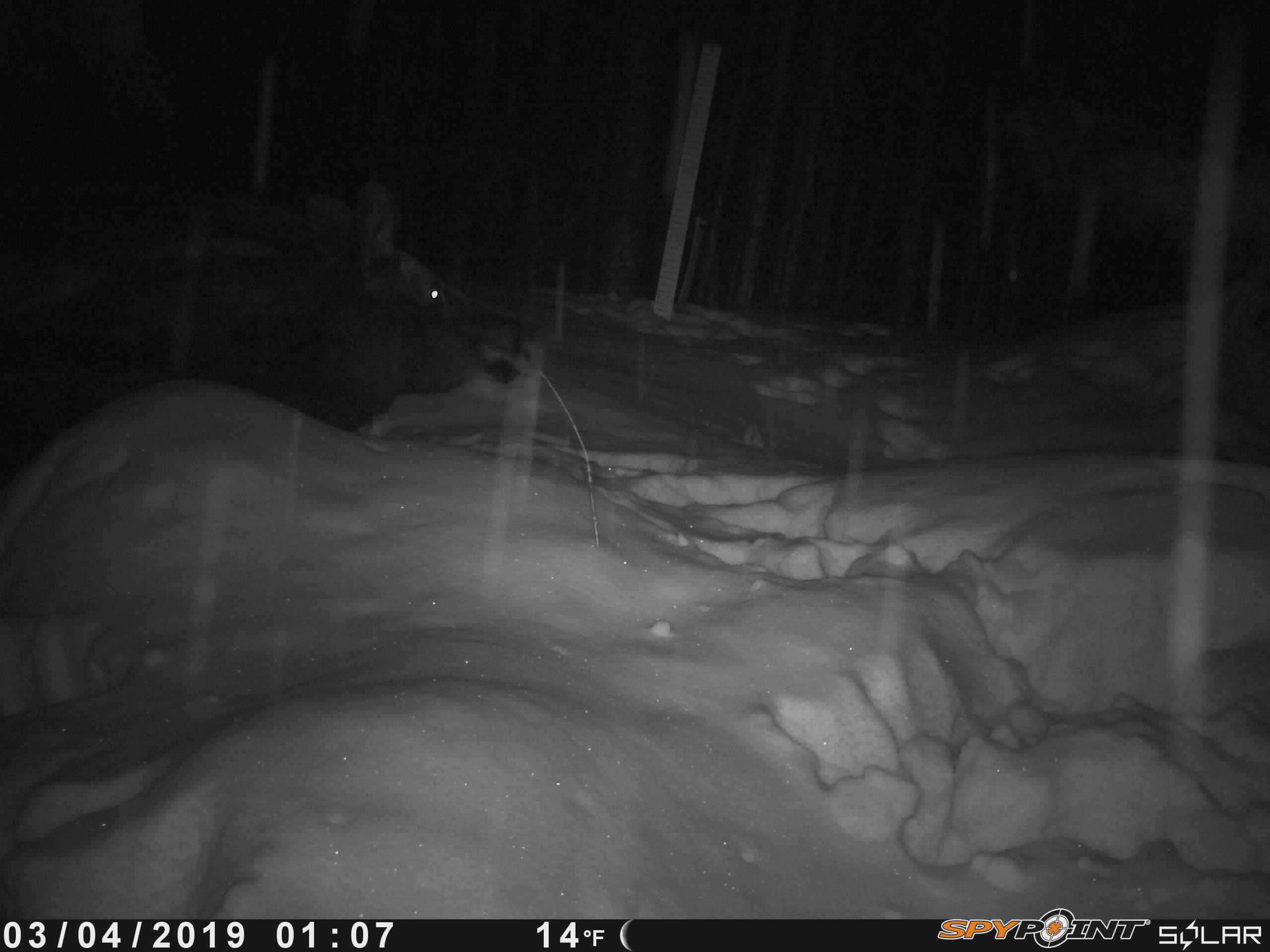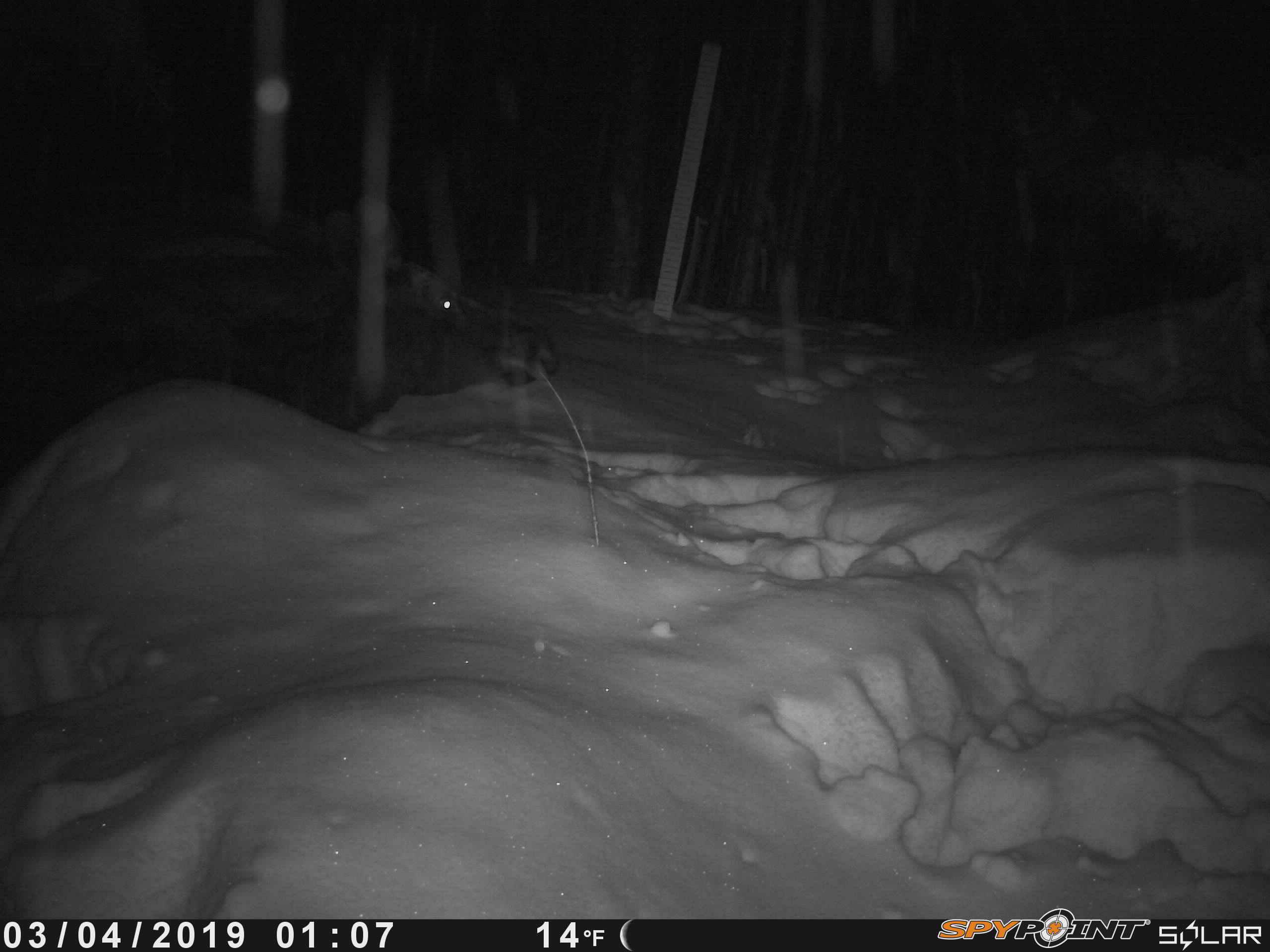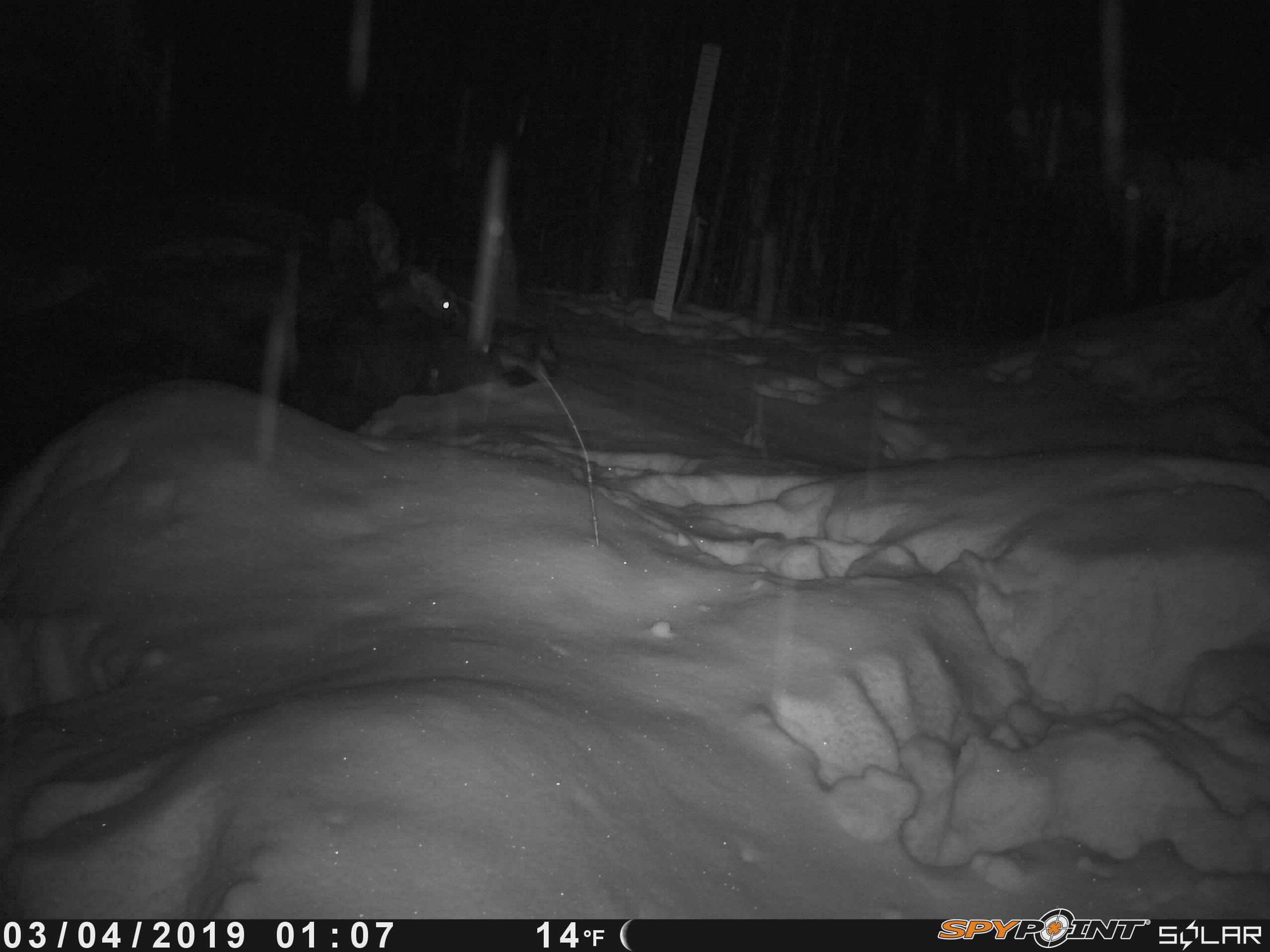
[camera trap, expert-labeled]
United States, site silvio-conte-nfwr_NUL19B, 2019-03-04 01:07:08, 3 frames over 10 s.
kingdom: Animalia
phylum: Chordata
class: Mammalia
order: Artiodactyla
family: Cervidae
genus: Alces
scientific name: Alces alces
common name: moose